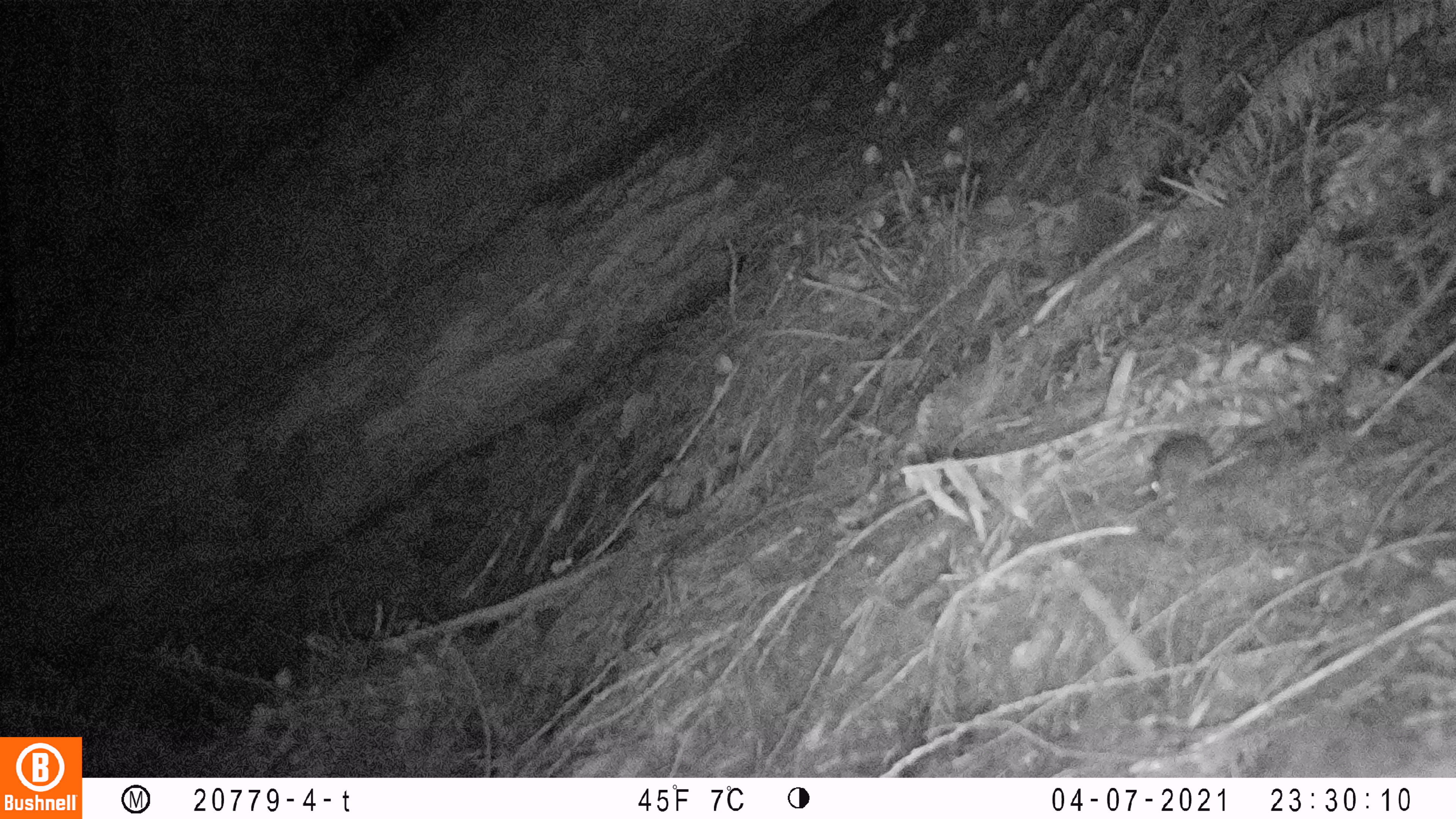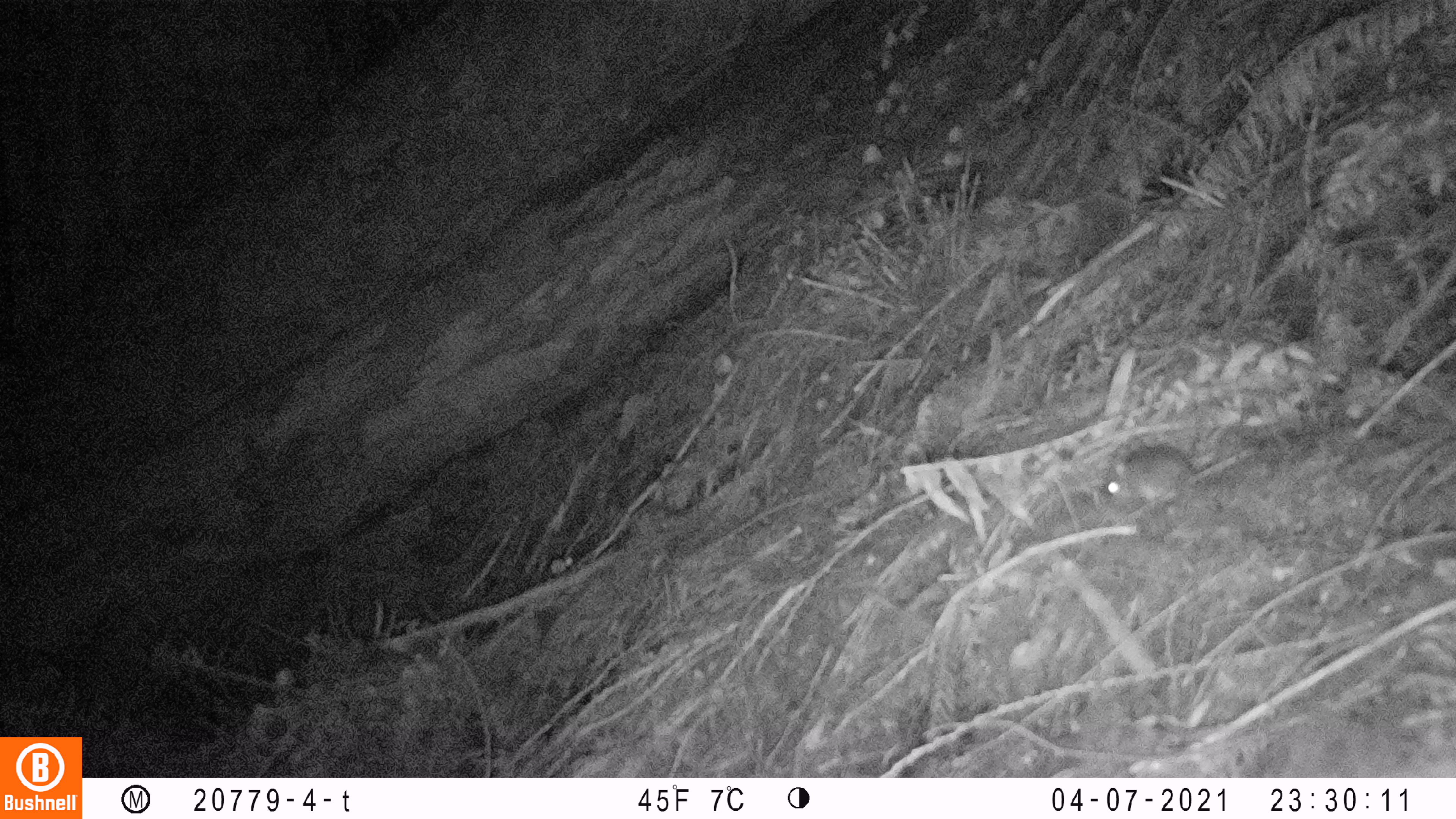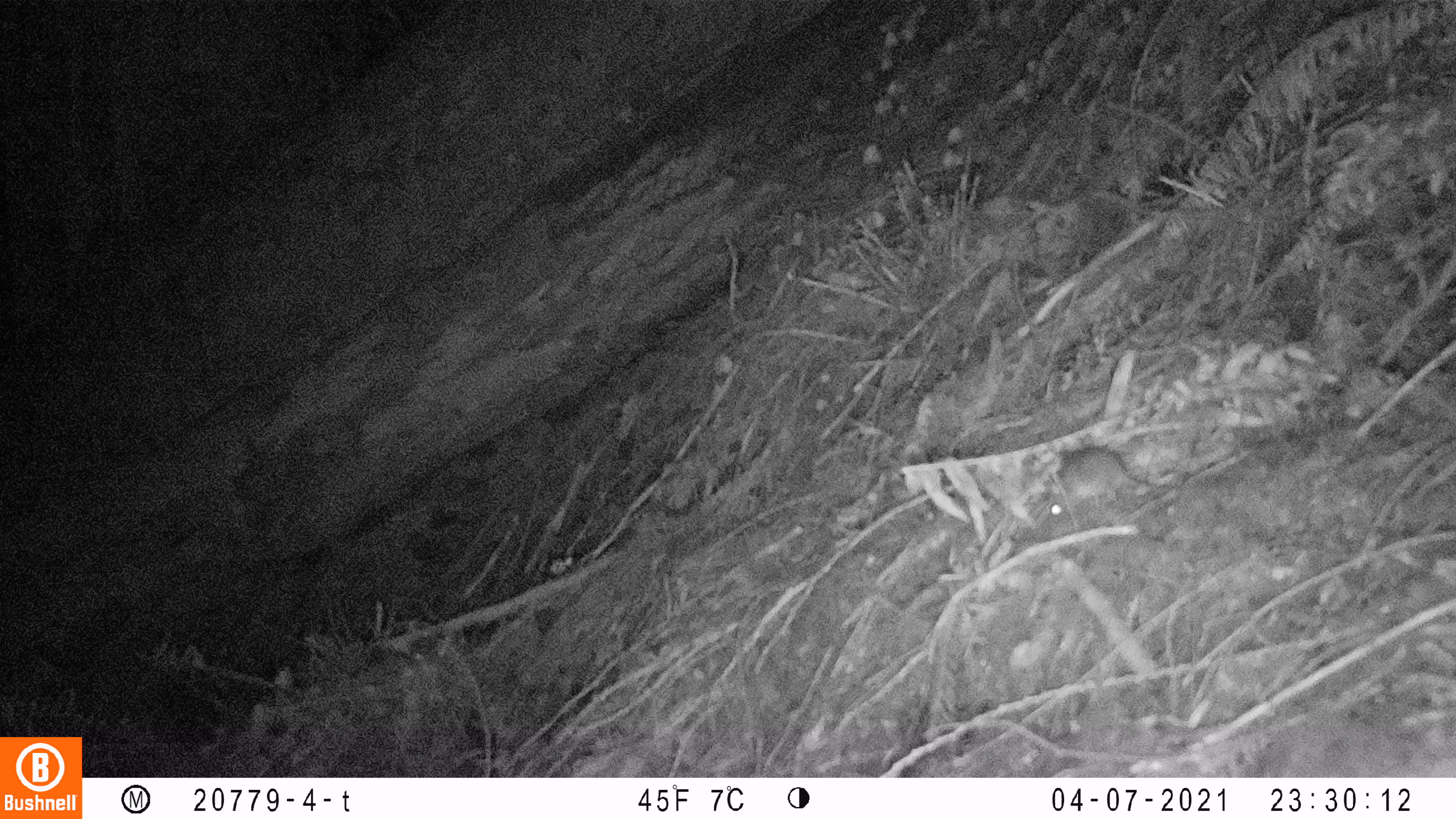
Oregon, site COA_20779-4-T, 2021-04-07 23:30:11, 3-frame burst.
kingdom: Animalia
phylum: Chordata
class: Mammalia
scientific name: Mammalia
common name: small mammal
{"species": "small mammal (Mammalia)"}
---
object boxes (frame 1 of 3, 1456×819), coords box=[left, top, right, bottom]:
small mammal: box=[1120, 378, 1280, 520]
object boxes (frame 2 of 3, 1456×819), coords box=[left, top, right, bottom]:
small mammal: box=[1052, 400, 1293, 536]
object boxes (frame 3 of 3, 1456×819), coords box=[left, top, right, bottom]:
small mammal: box=[1019, 401, 1220, 554]